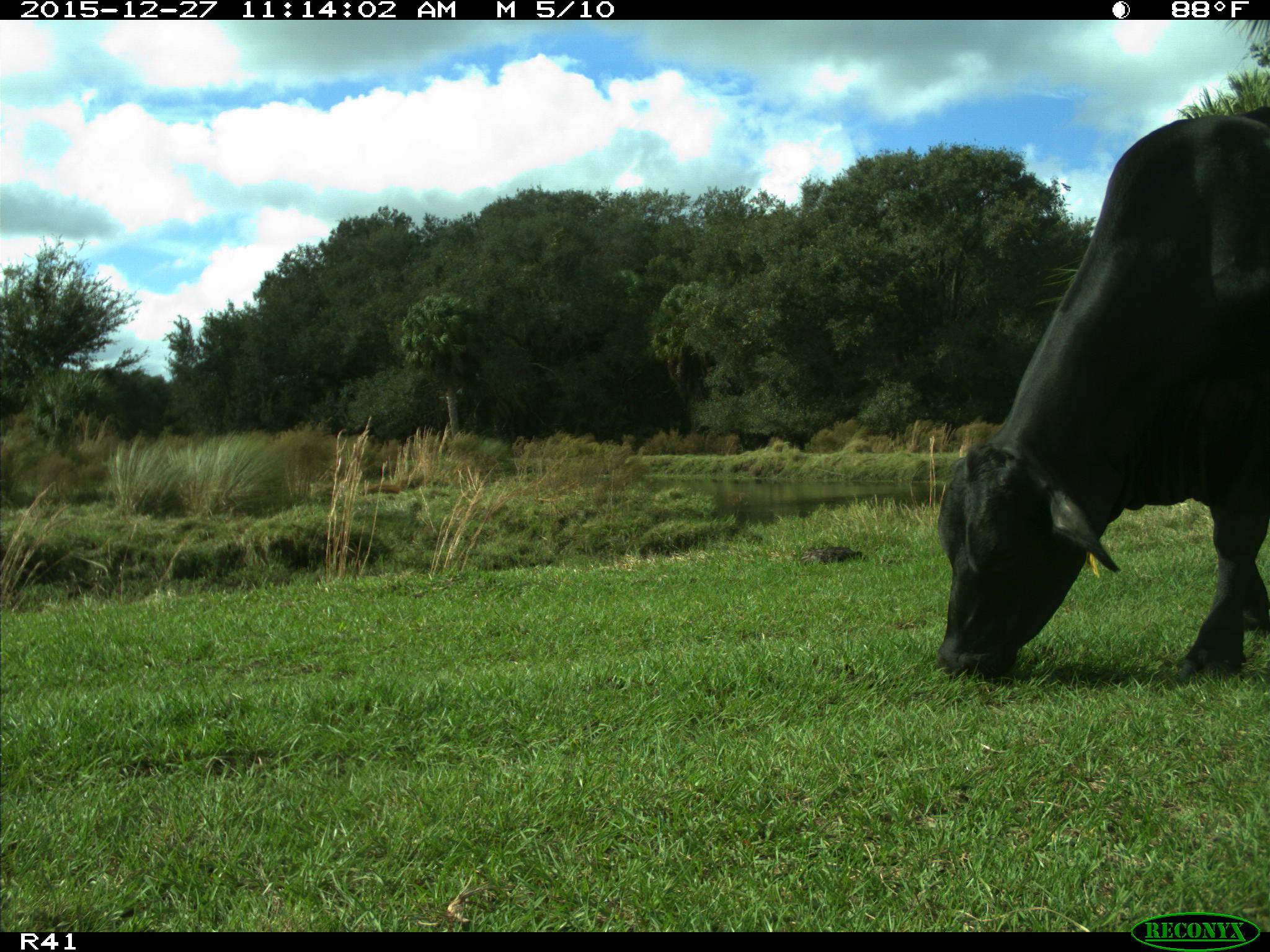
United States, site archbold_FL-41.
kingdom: Animalia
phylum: Chordata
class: Mammalia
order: Artiodactyla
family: Bovidae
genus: Bos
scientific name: Bos taurus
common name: domestic cow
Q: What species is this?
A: Bos taurus (domestic cow).